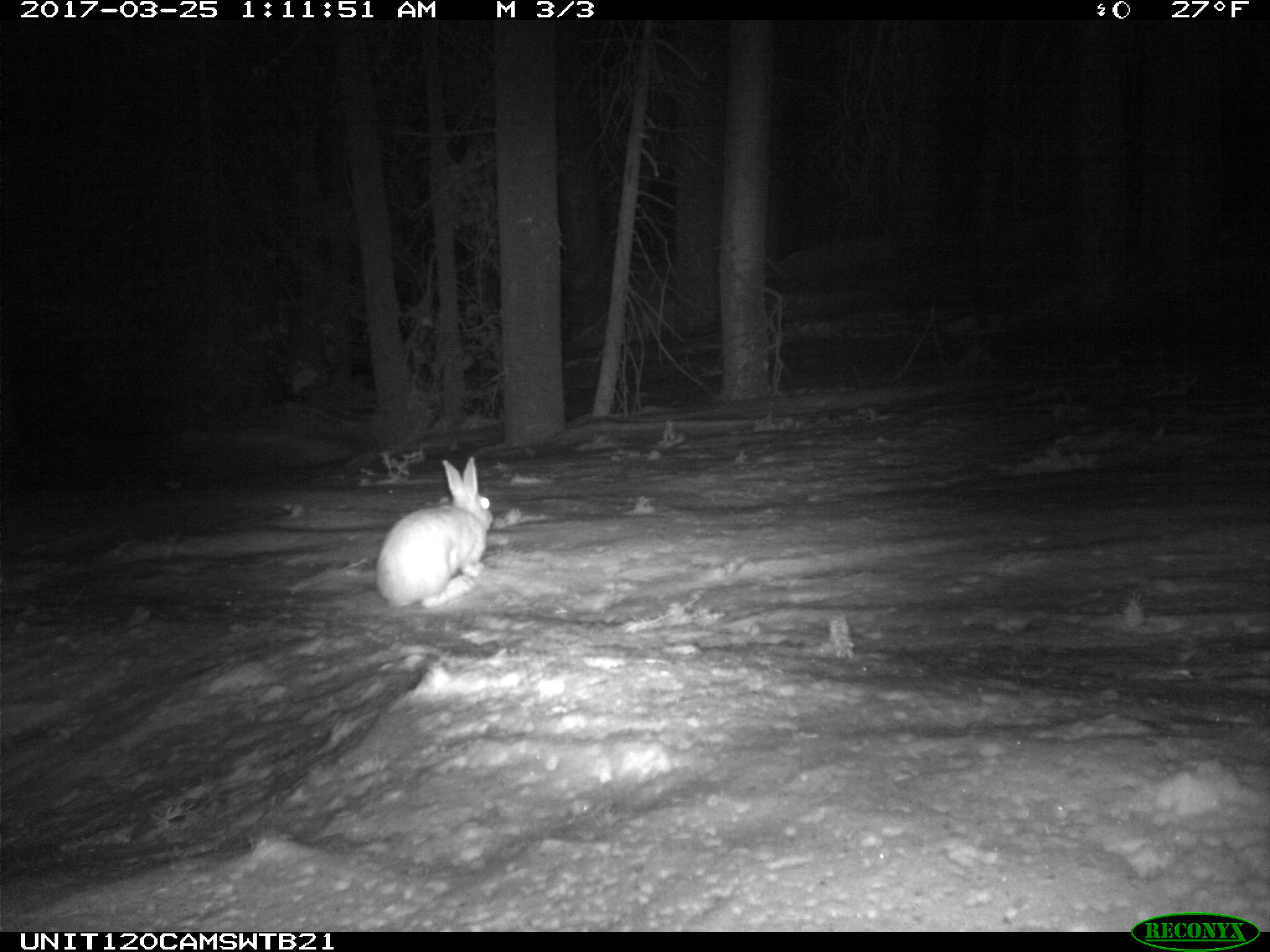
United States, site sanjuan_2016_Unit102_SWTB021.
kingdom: Animalia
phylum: Chordata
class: Mammalia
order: Lagomorpha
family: Leporidae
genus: Lepus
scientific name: Lepus americanus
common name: snowshoe hare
Lepus americanus (snowshoe hare).